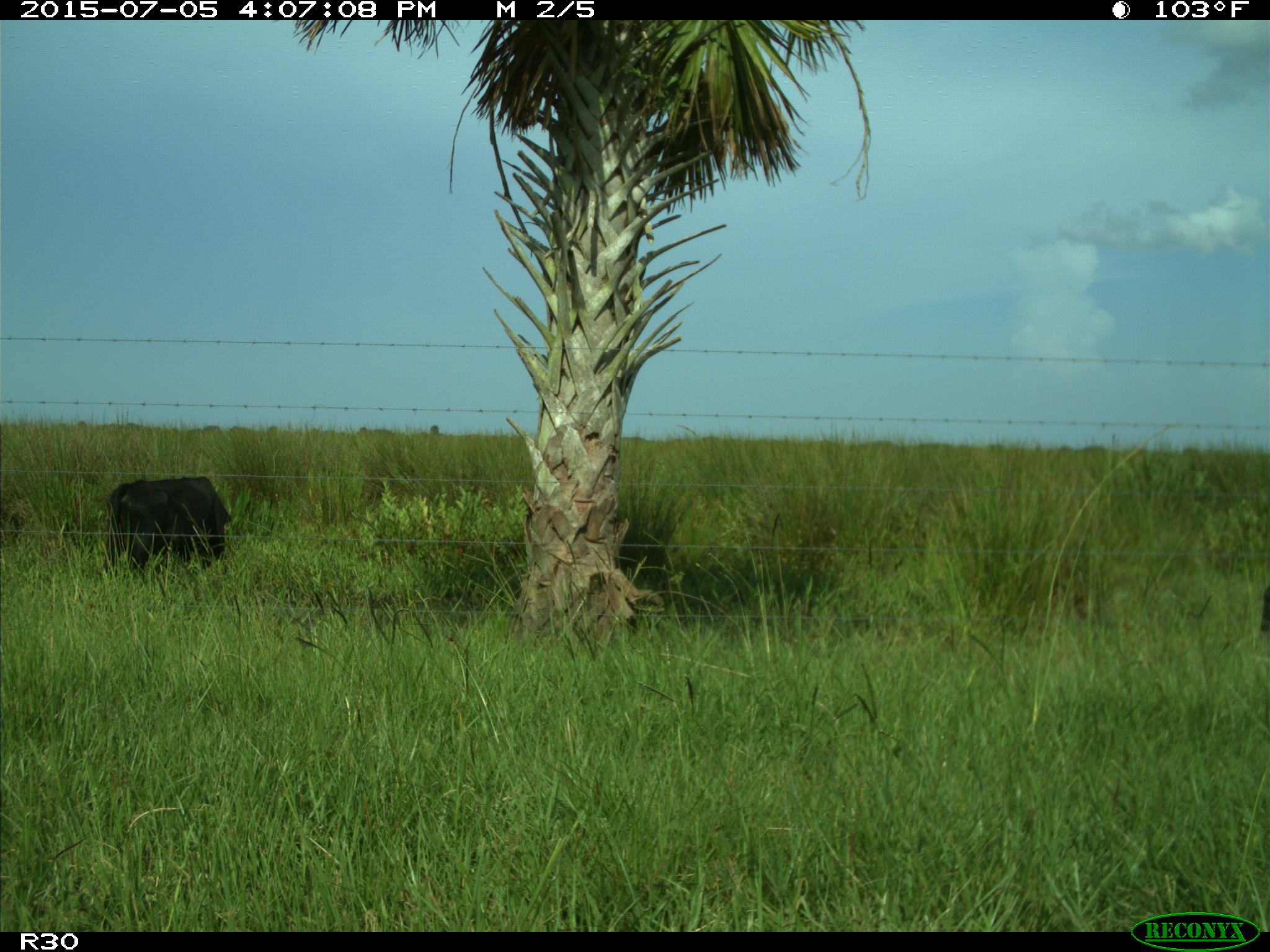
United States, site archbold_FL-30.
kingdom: Animalia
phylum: Chordata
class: Mammalia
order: Artiodactyla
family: Bovidae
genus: Bos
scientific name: Bos taurus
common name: domestic cow